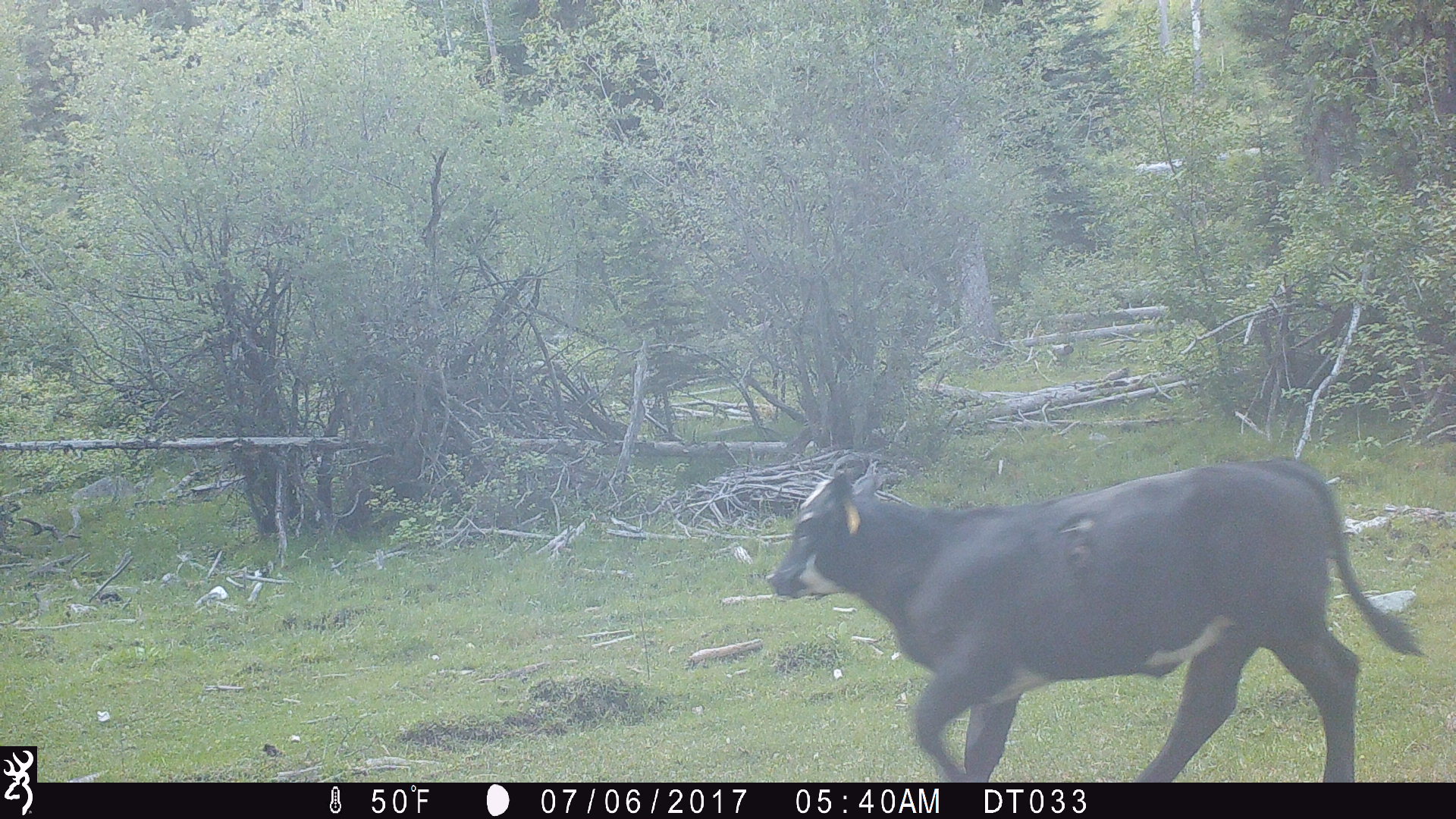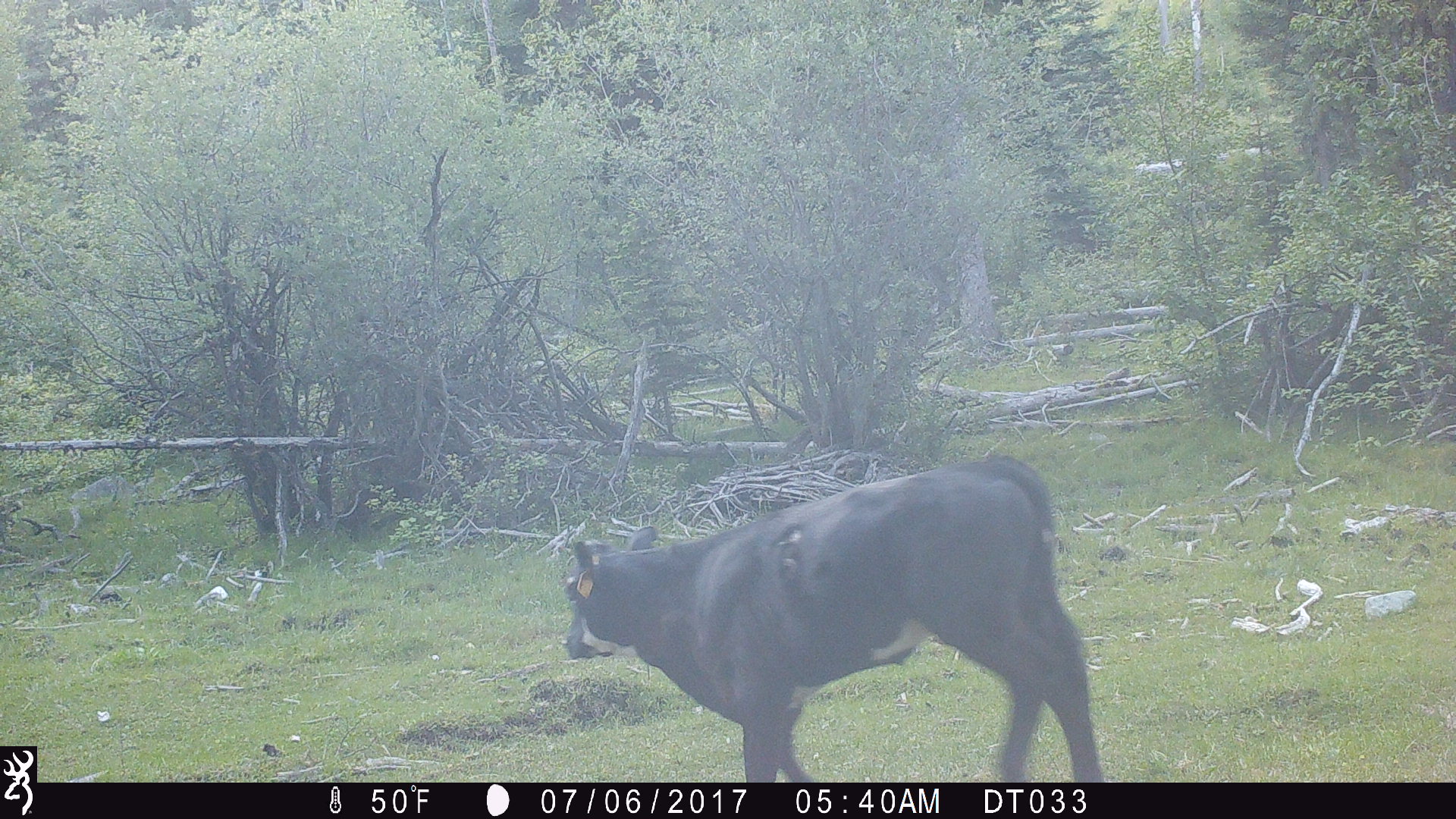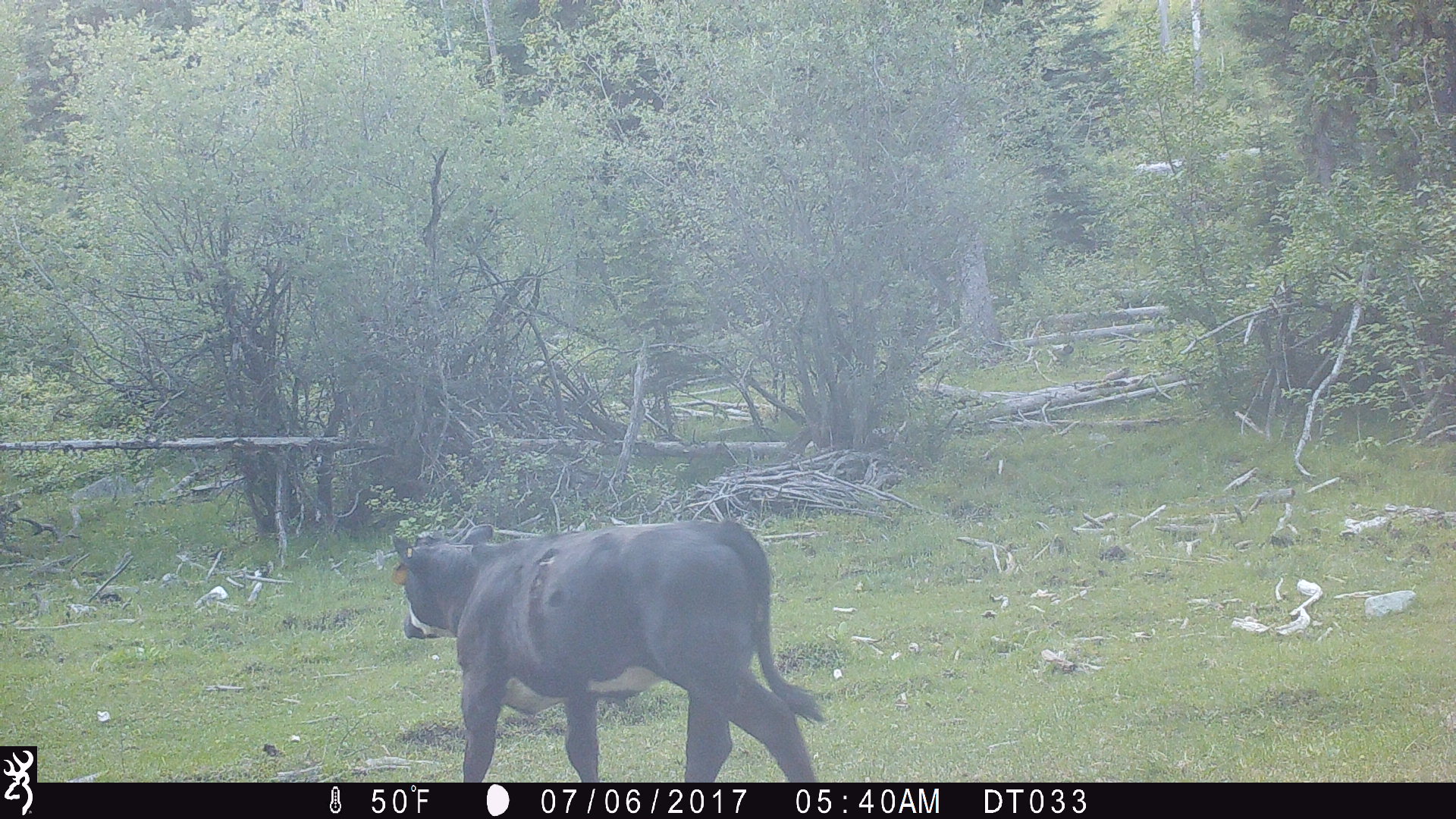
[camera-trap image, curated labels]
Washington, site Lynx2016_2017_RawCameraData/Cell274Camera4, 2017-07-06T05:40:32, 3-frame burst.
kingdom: Animalia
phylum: Chordata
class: Mammalia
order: Artiodactyla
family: Bovidae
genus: Bos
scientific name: Bos taurus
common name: domestic cattle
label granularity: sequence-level